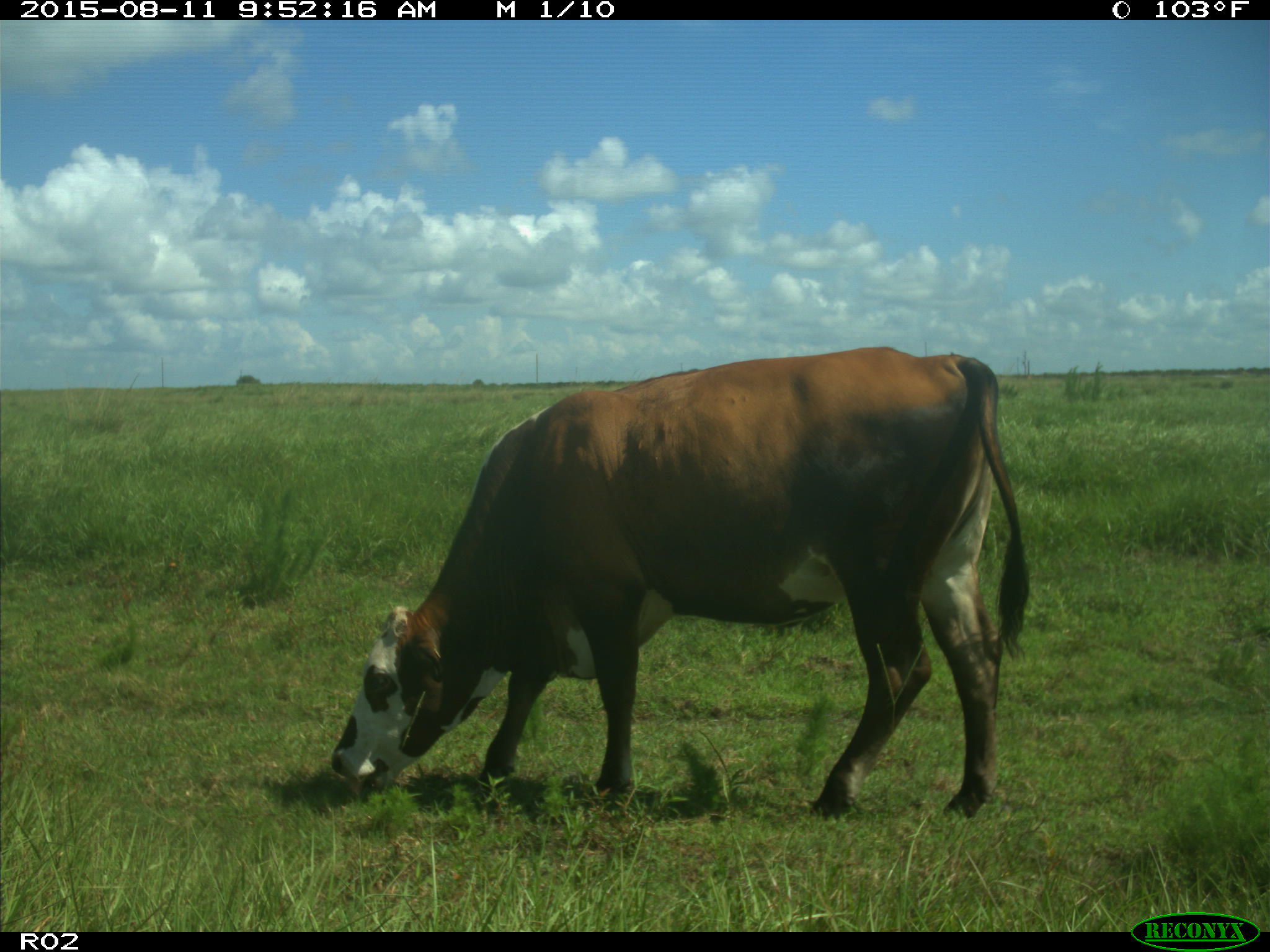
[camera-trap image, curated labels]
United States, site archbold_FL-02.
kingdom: Animalia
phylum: Chordata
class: Mammalia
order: Artiodactyla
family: Bovidae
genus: Bos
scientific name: Bos taurus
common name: domestic cow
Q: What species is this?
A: Bos taurus (domestic cow).